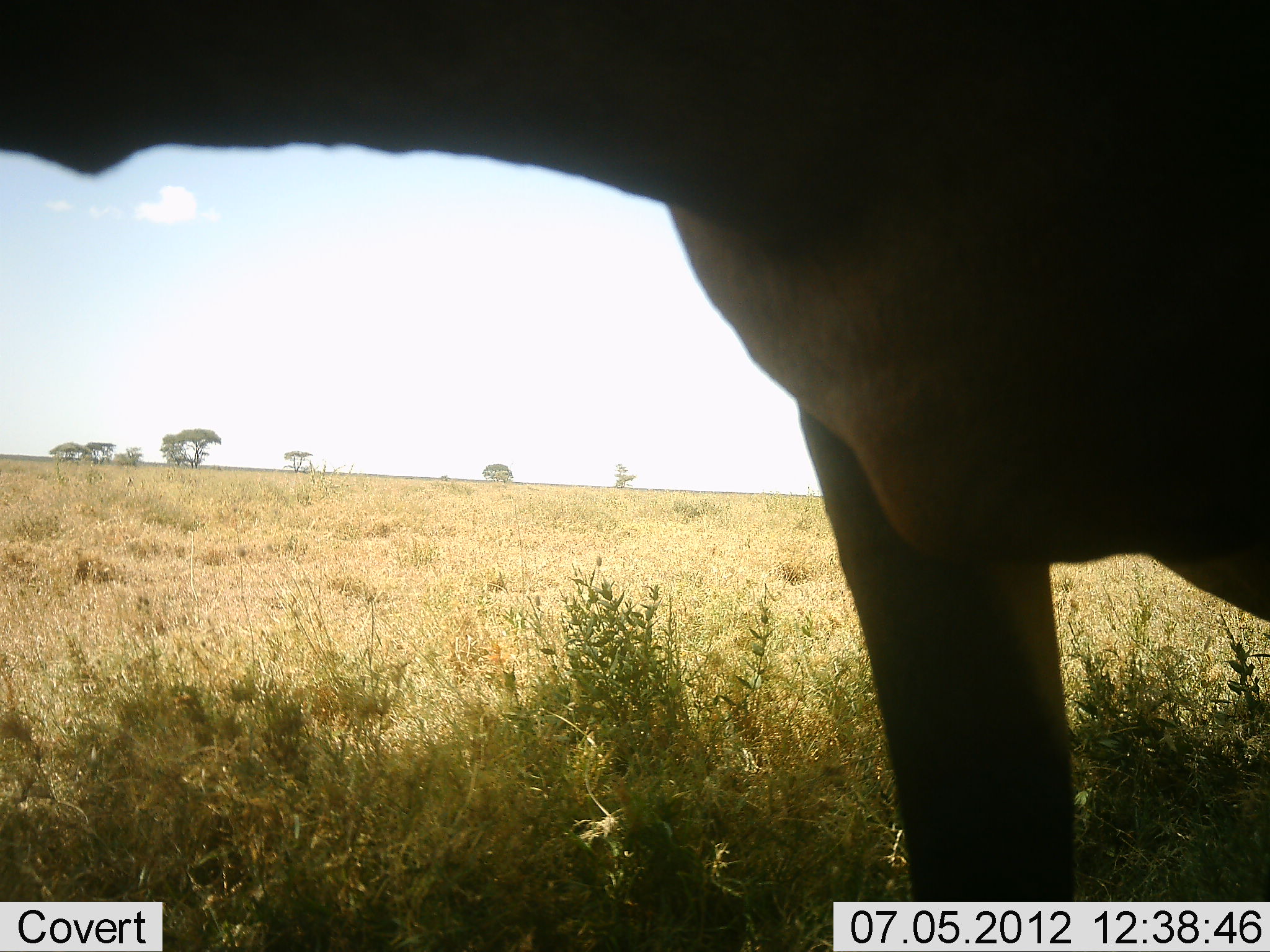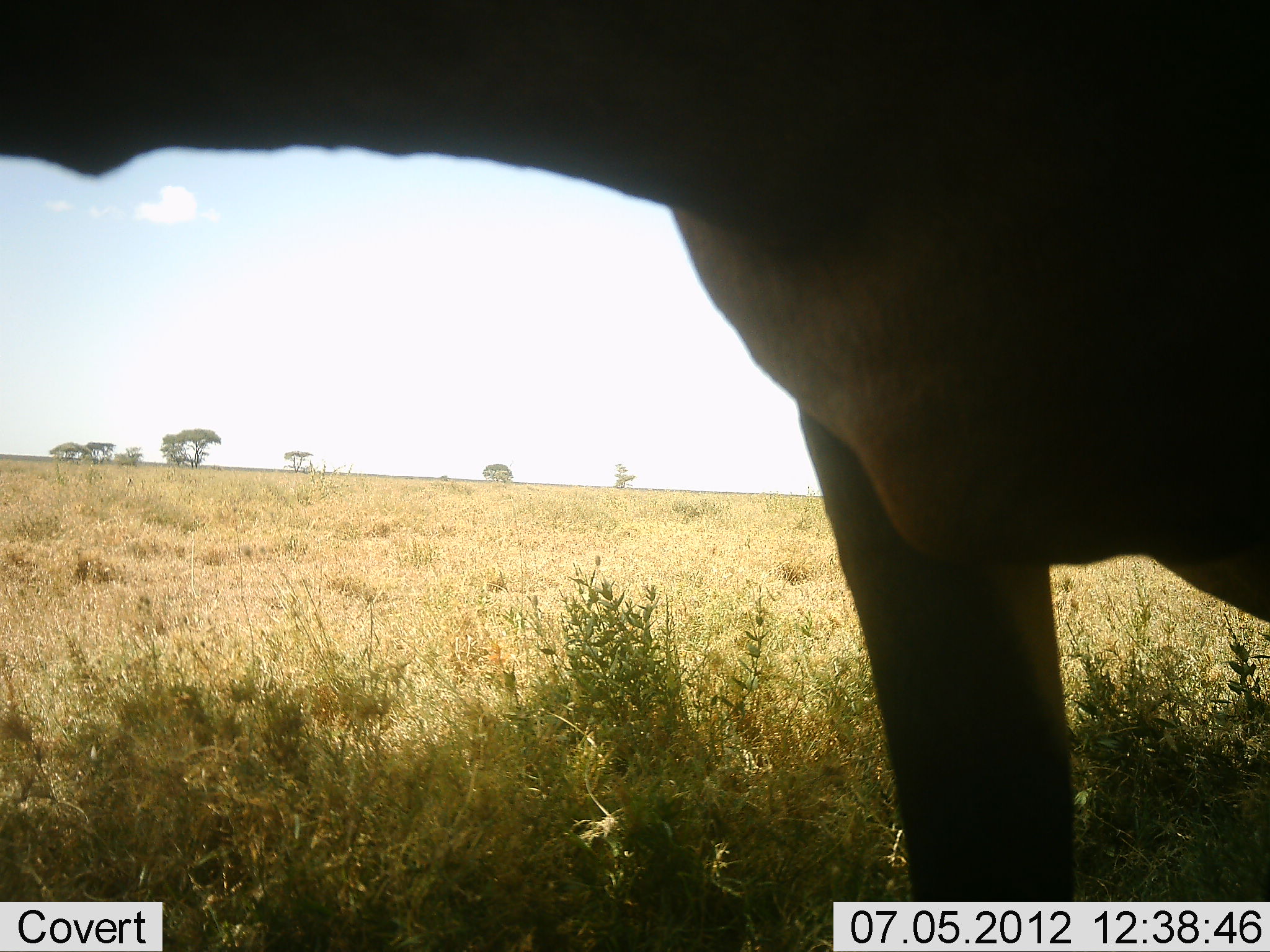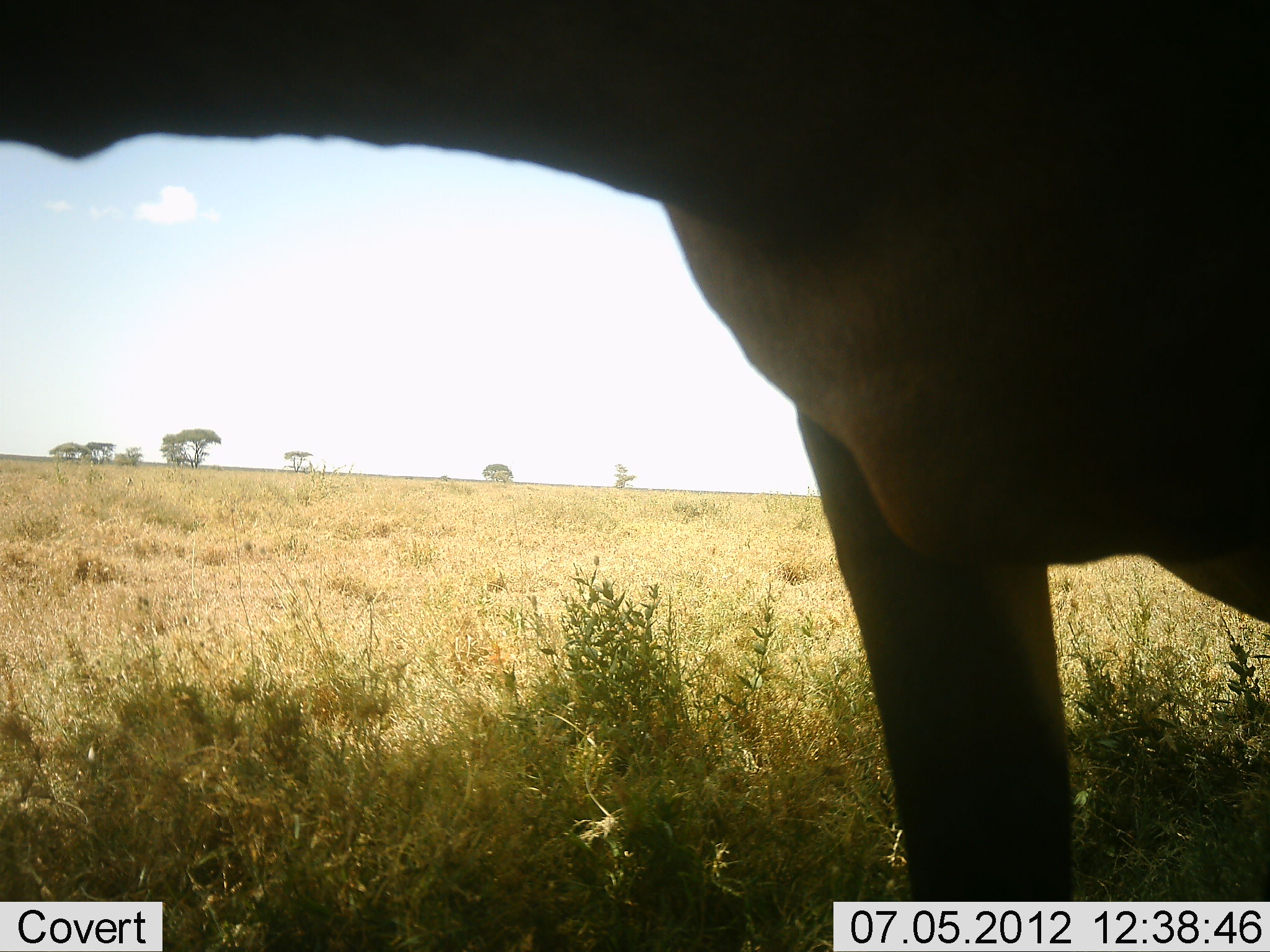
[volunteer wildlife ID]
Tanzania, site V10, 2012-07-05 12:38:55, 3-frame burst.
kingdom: Animalia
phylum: Chordata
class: Mammalia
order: Artiodactyla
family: Bovidae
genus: Alcelaphus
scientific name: Alcelaphus buselaphus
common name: hartebeest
Hartebeest (Alcelaphus buselaphus), count 1. Behavior (volunteer vote fractions): standing 100%, resting 0%, moving 0%, interacting 0%. Young present (vote fraction): 0%. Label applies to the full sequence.